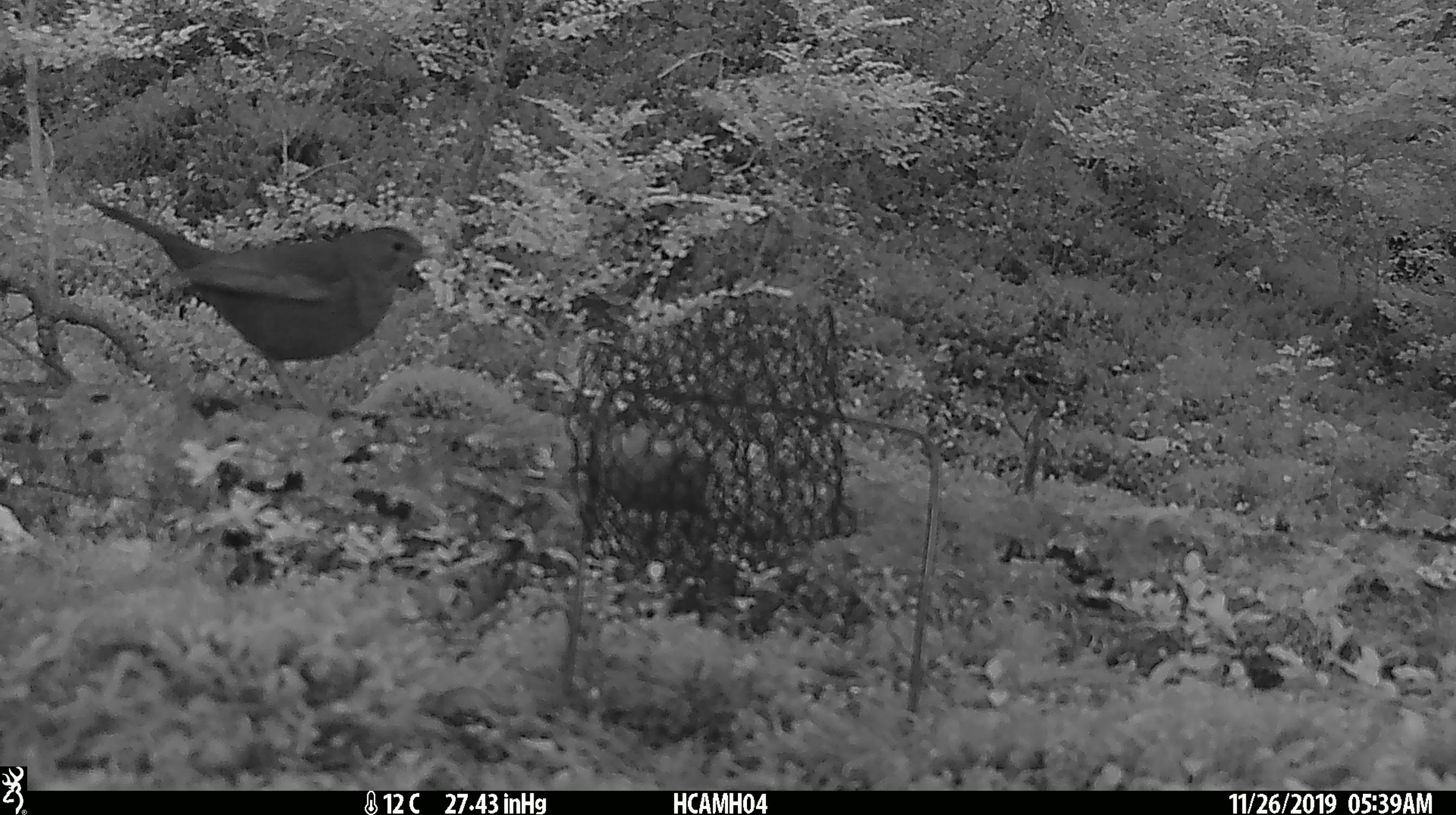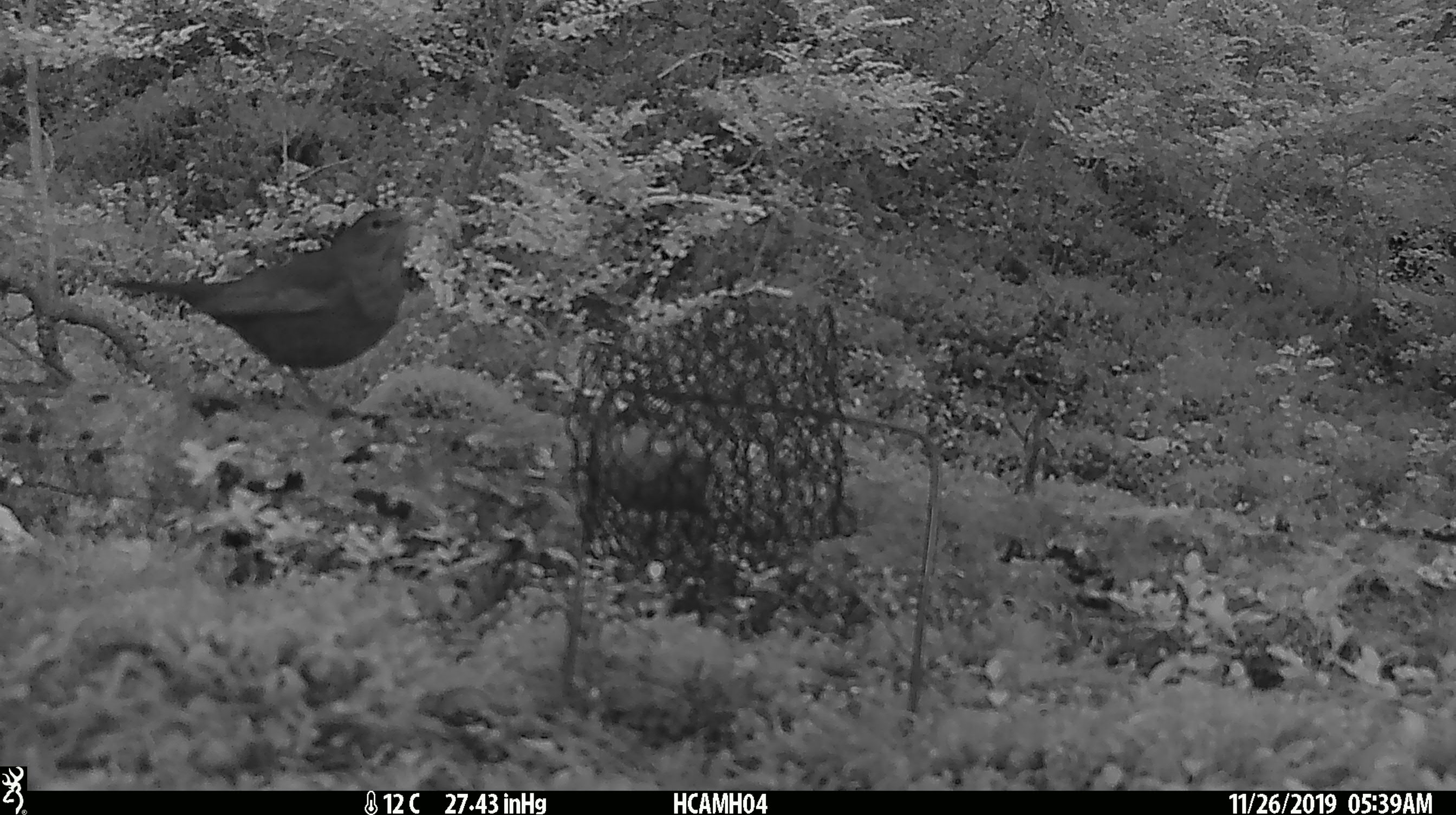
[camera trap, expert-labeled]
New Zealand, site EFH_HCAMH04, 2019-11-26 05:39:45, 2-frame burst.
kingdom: Animalia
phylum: Chordata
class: Aves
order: Passeriformes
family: Turdidae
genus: Turdus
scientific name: Turdus philomelos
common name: song thrush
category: thrush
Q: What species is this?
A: Thrush (song thrush) (Turdus philomelos).